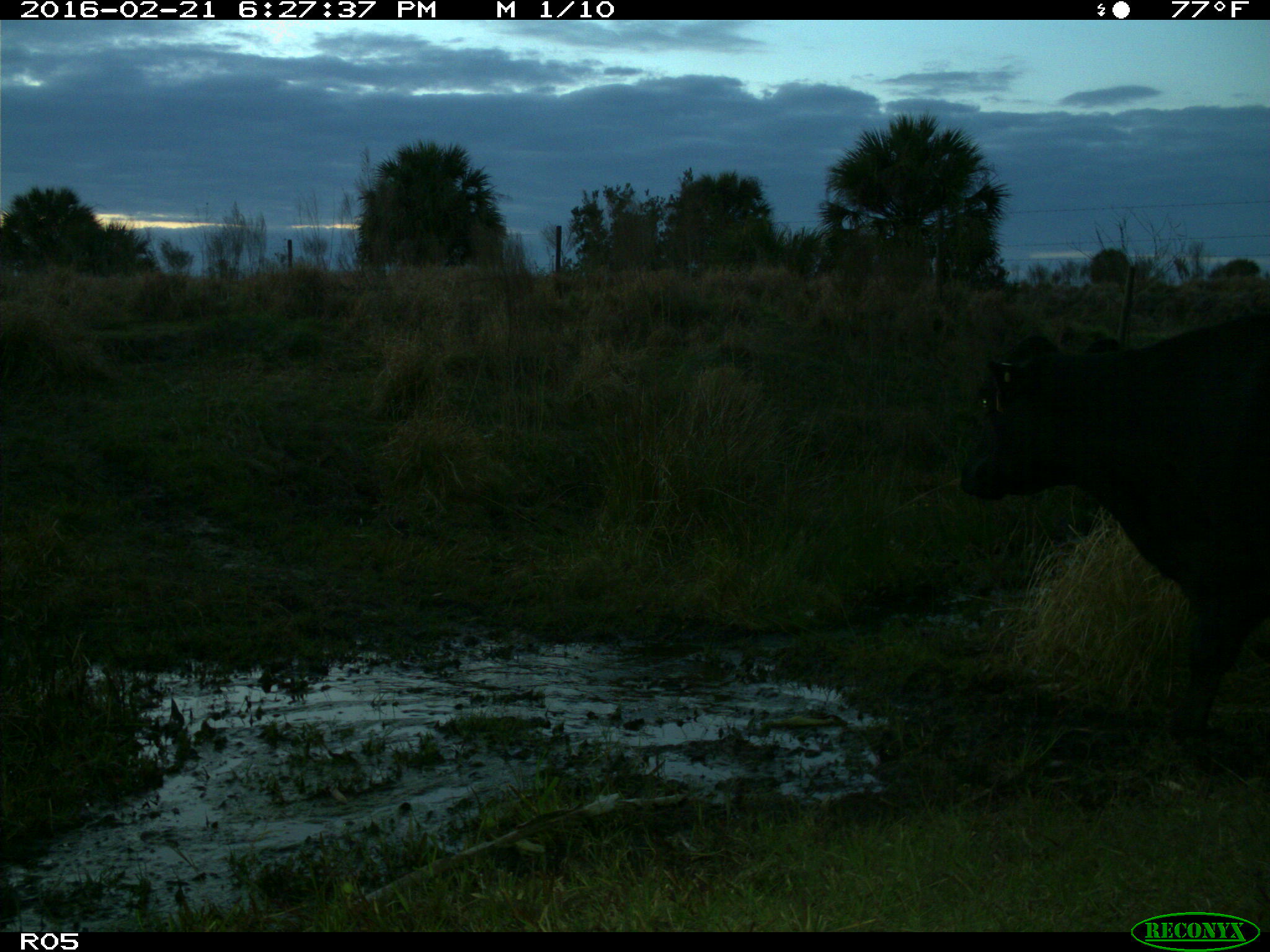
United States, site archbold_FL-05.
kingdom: Animalia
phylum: Chordata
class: Mammalia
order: Artiodactyla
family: Bovidae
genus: Bos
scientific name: Bos taurus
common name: domestic cow